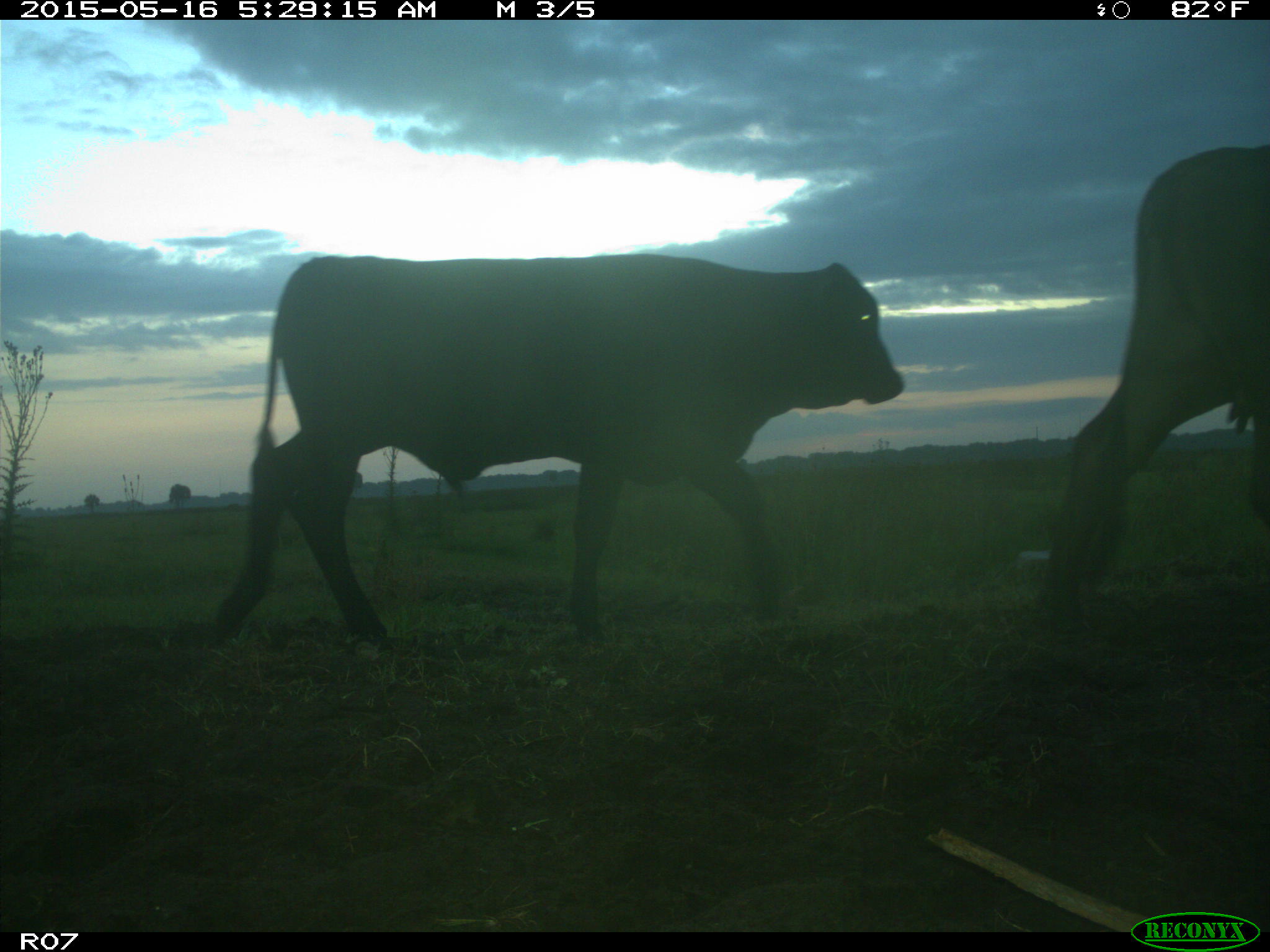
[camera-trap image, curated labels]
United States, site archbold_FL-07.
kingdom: Animalia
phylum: Chordata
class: Mammalia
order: Artiodactyla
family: Bovidae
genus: Bos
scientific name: Bos taurus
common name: domestic cow